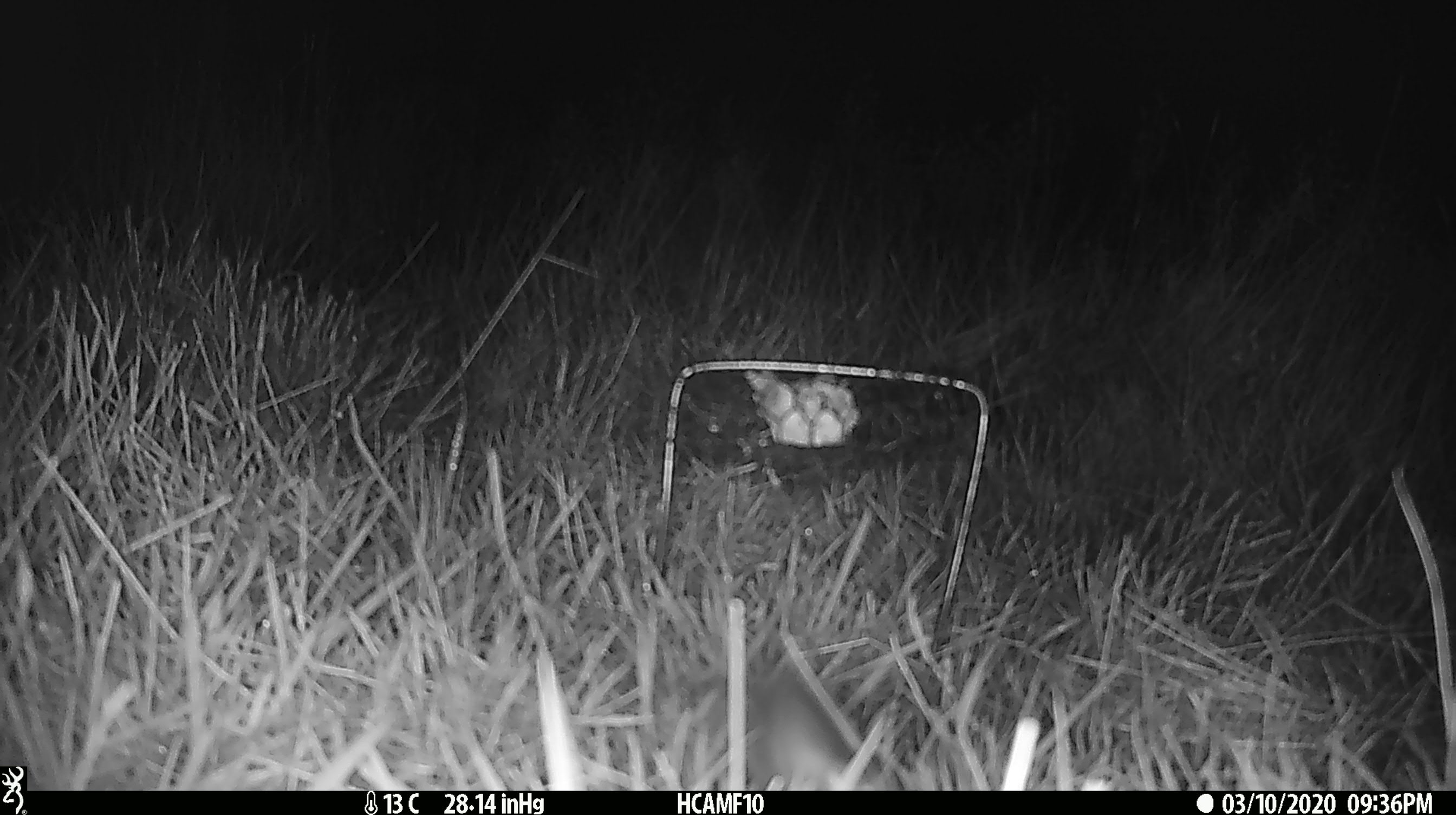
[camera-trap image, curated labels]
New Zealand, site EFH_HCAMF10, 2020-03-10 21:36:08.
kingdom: Animalia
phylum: Chordata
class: Mammalia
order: Rodentia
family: Muridae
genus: Mus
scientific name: Mus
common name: mouse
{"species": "mouse (Mus)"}